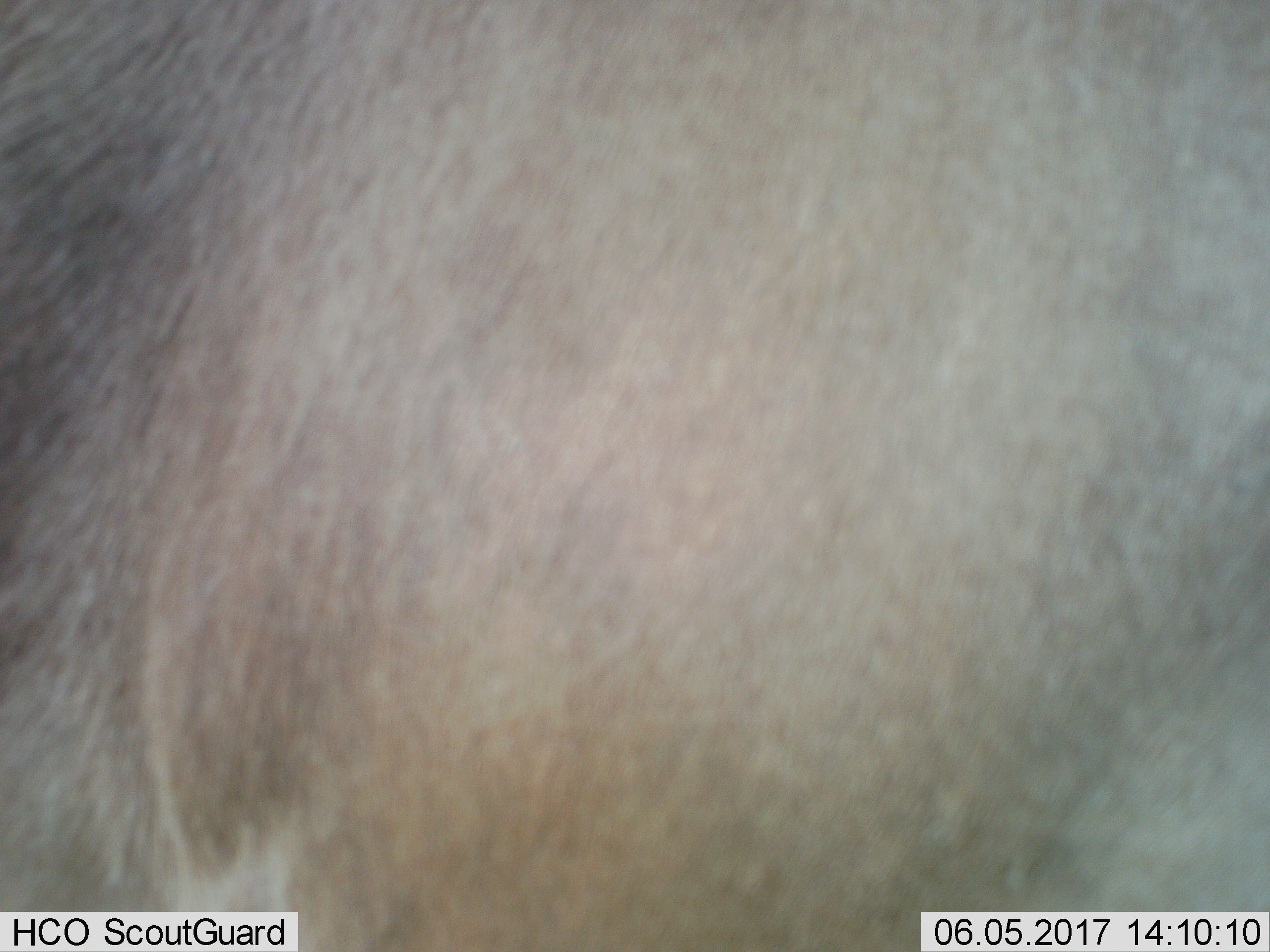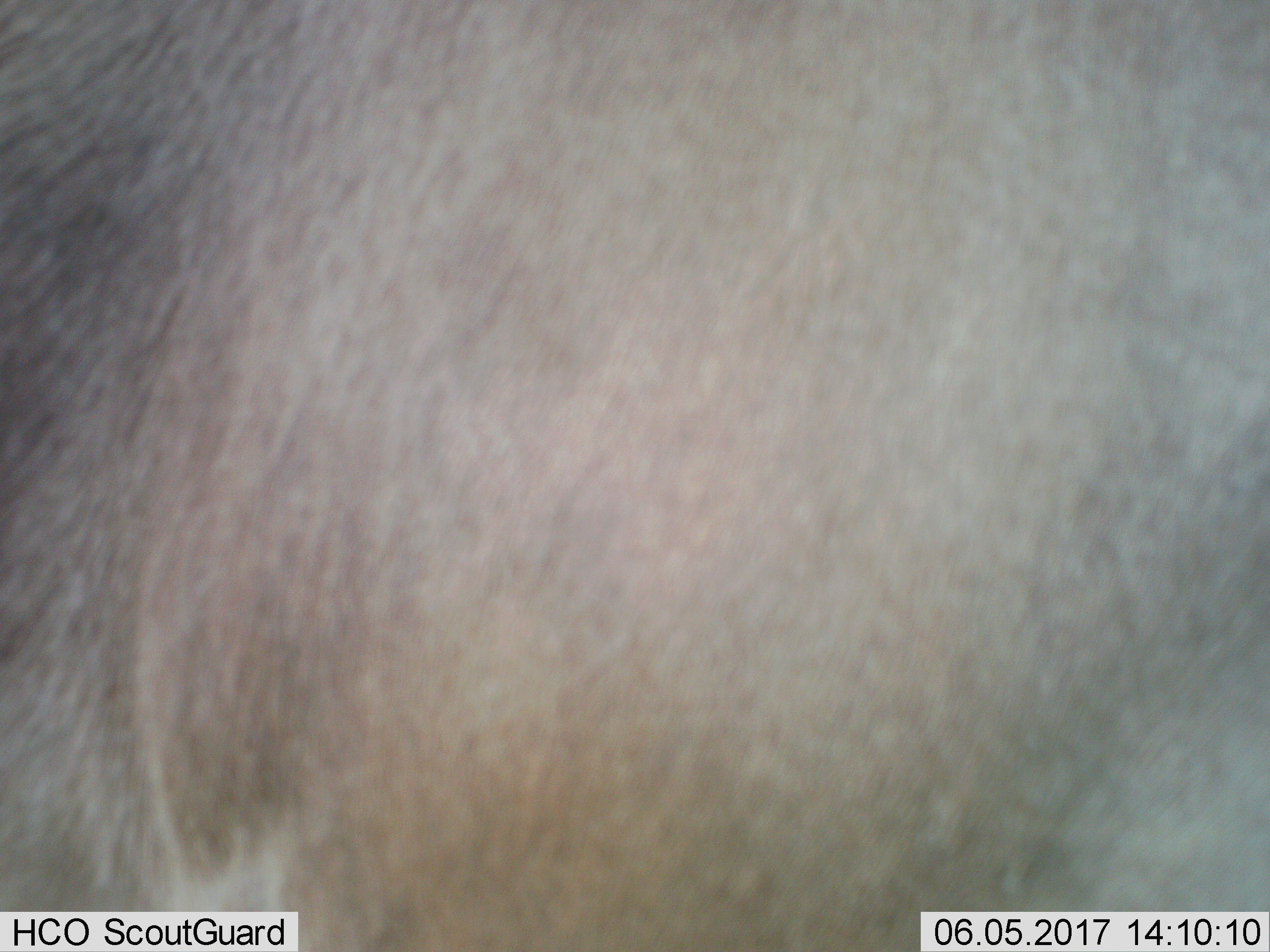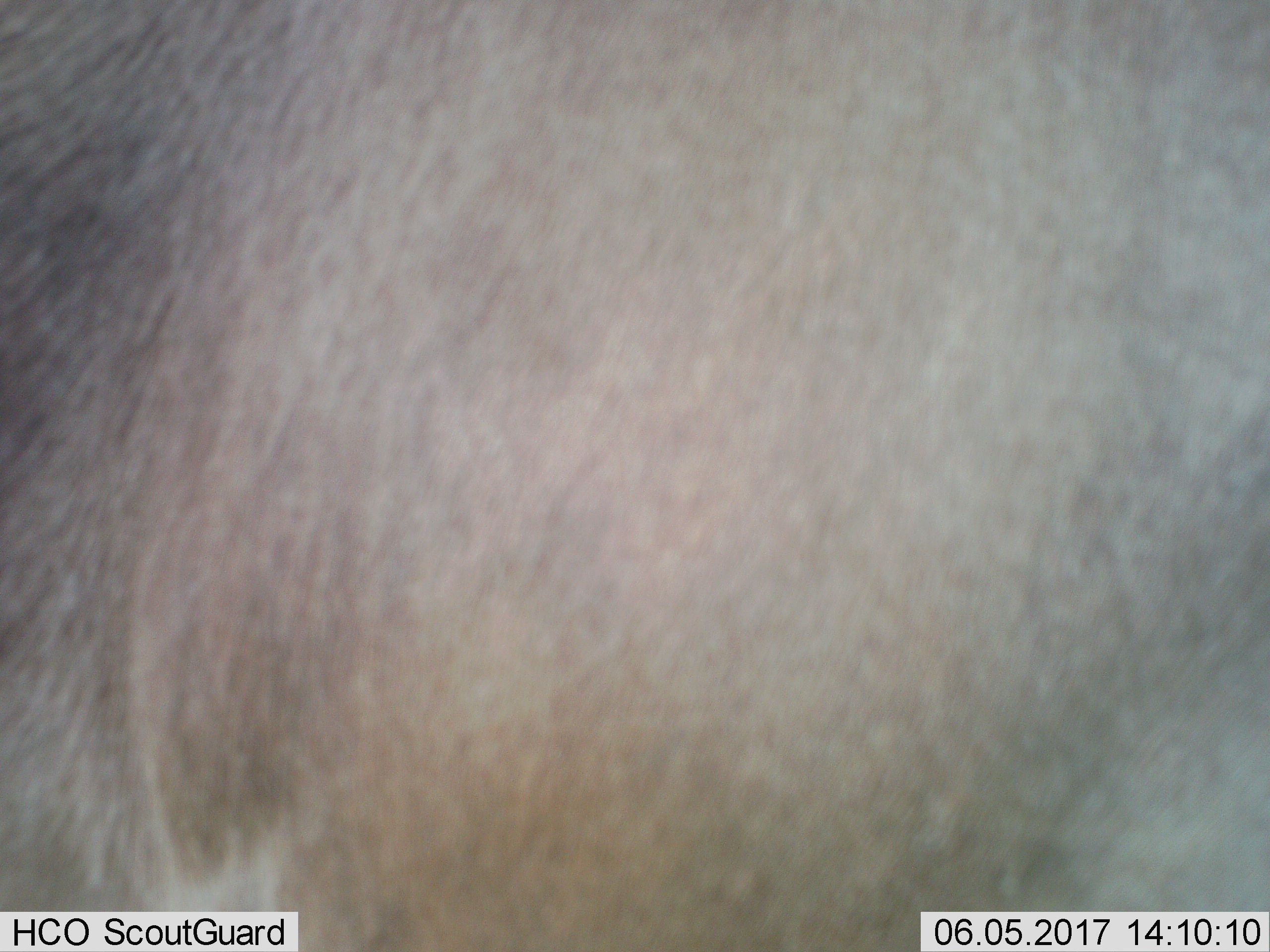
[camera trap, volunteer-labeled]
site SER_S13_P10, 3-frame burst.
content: unidentified animal